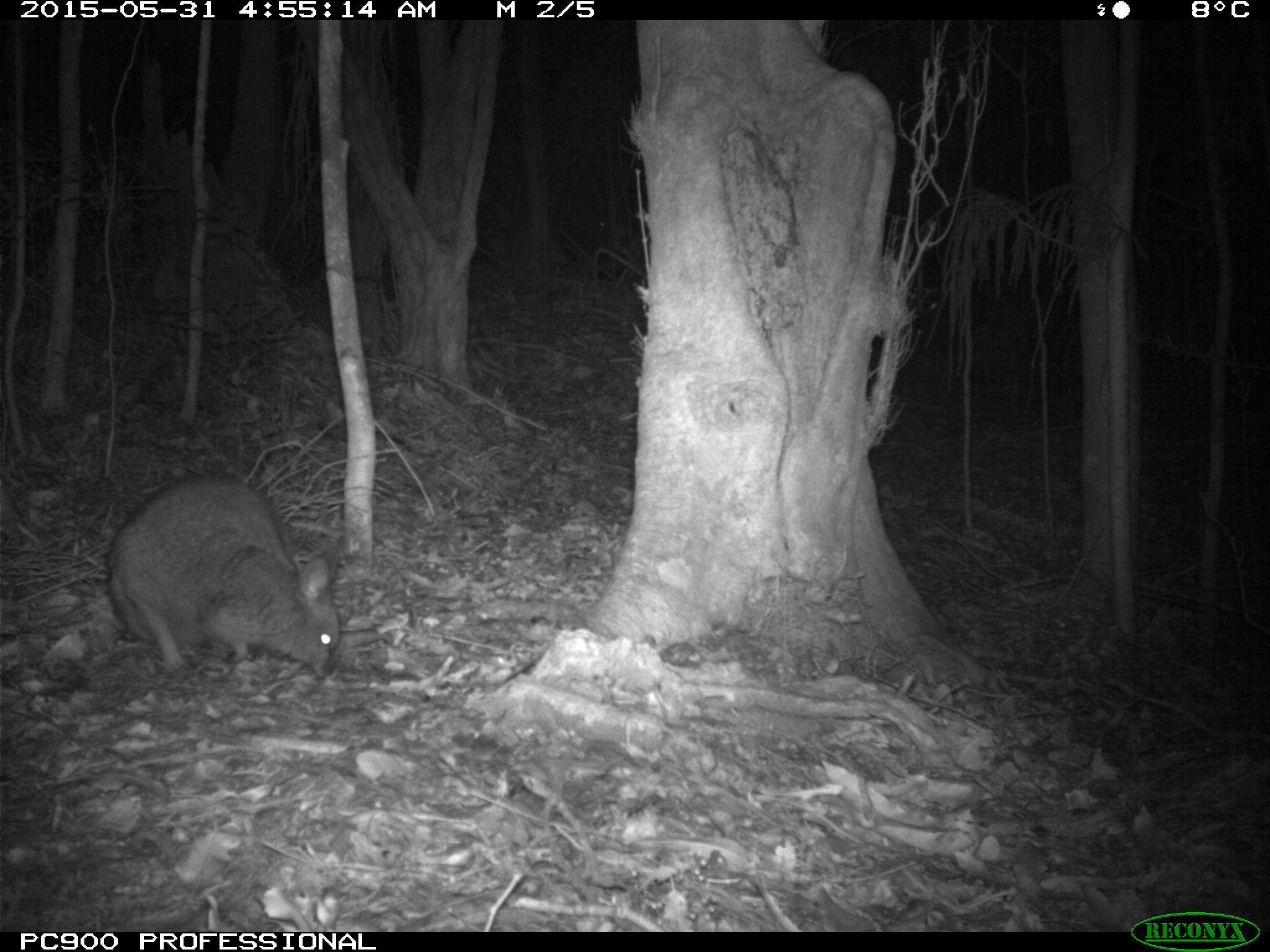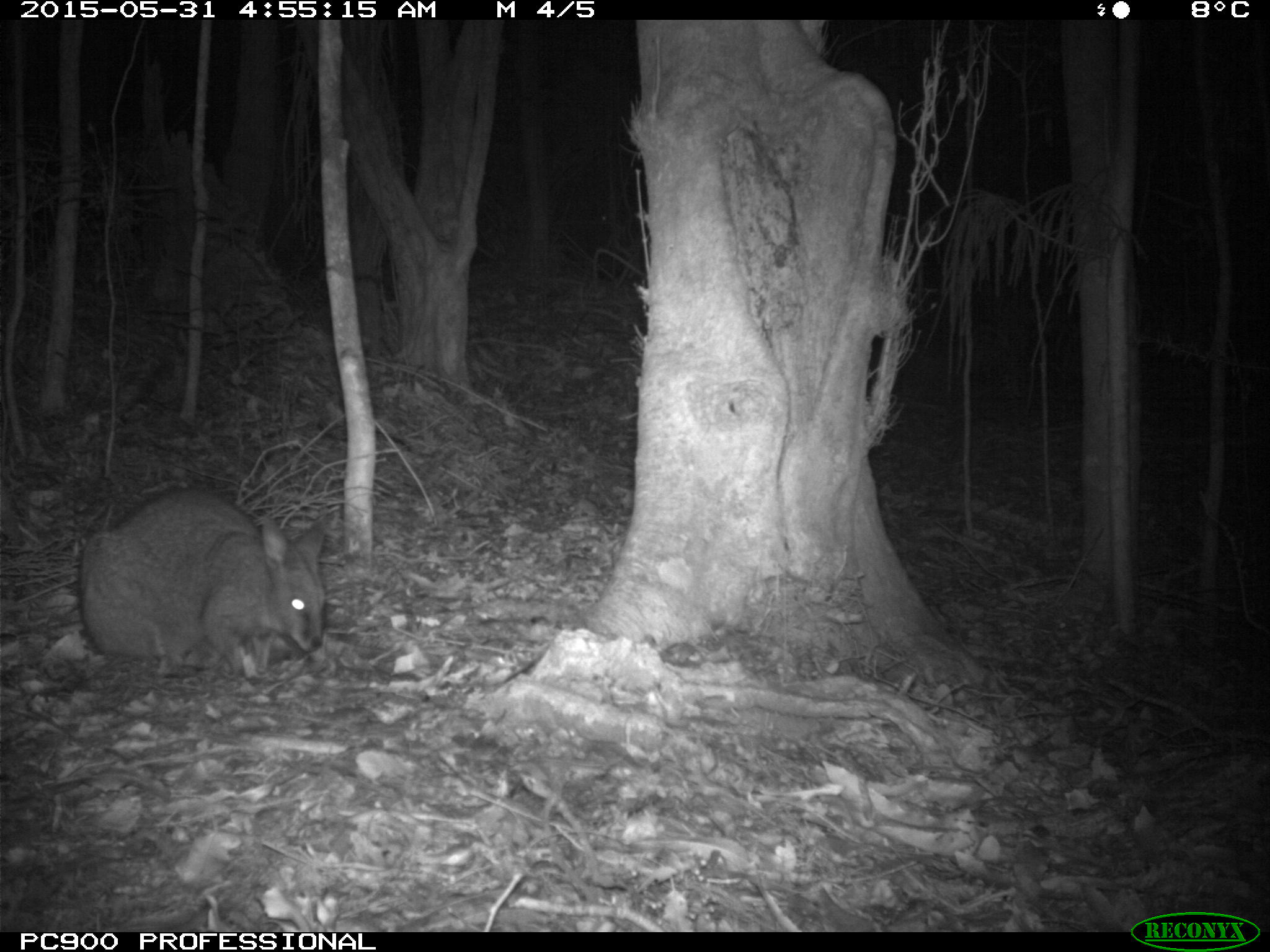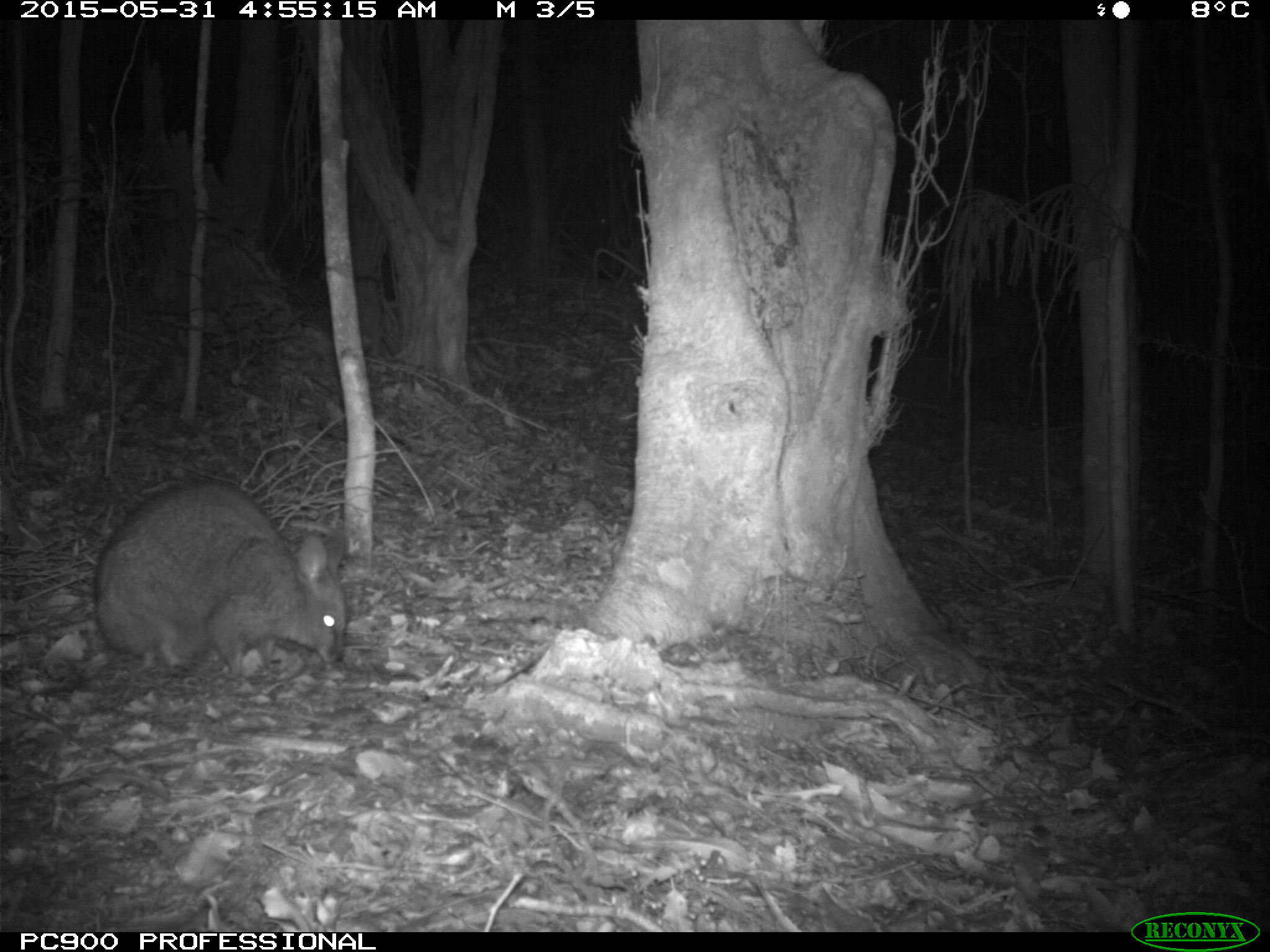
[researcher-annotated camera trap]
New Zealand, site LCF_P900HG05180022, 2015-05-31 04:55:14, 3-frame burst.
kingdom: Animalia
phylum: Chordata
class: Mammalia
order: Diprotodontia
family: Macropodidae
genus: Notamacropus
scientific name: Notamacropus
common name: wallaby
Wallaby (Notamacropus).